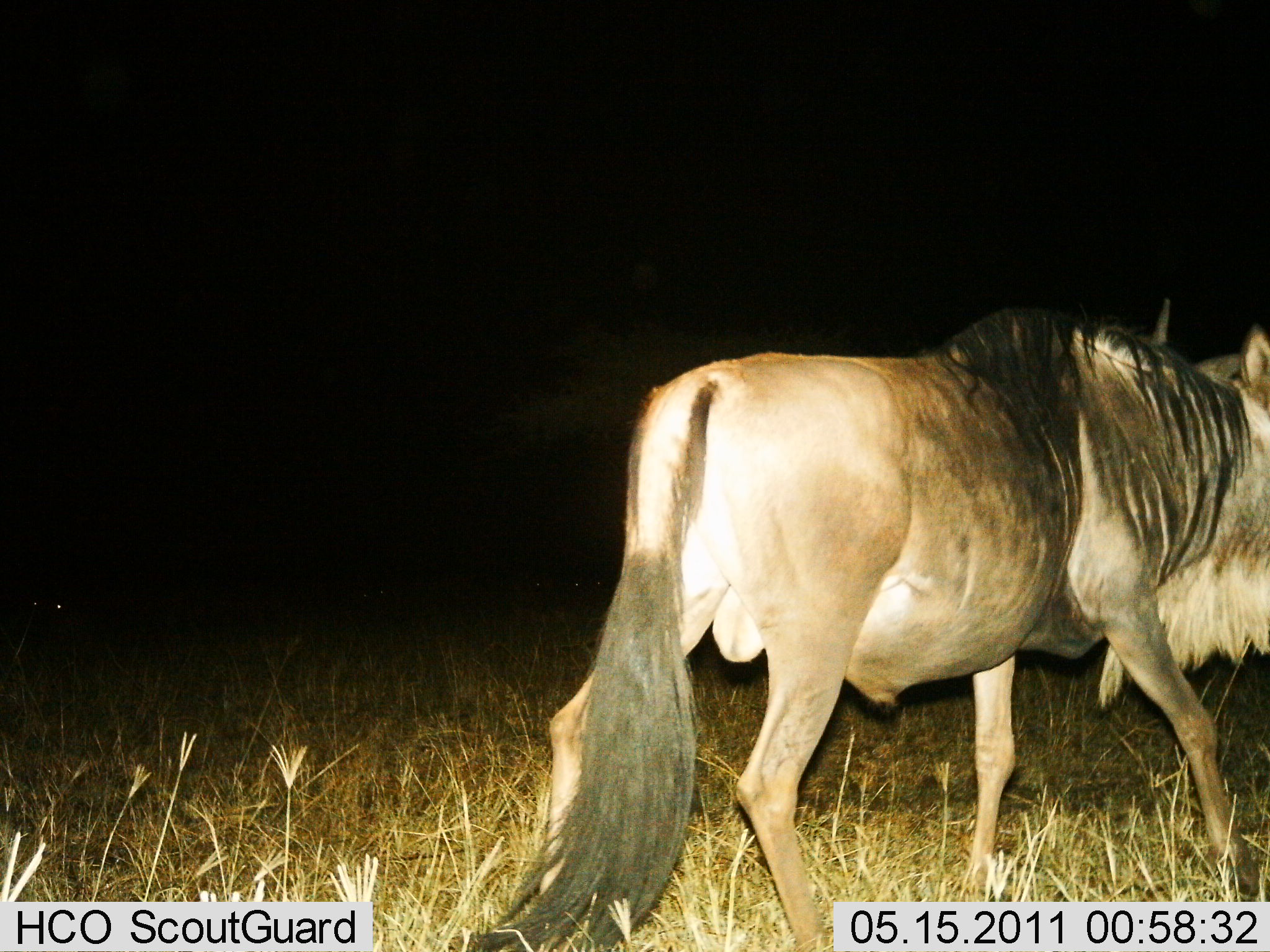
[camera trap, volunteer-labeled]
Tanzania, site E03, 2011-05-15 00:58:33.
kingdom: Animalia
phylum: Chordata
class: Mammalia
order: Artiodactyla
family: Bovidae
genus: Connochaetes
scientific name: Connochaetes taurinus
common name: blue wildebeest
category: wildebeest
Wildebeest (blue wildebeest) (Connochaetes taurinus), count 1. Behavior (volunteer vote fractions): standing 30%, resting 0%, moving 80%, interacting 0%. Young present (vote fraction): 0%. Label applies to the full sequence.